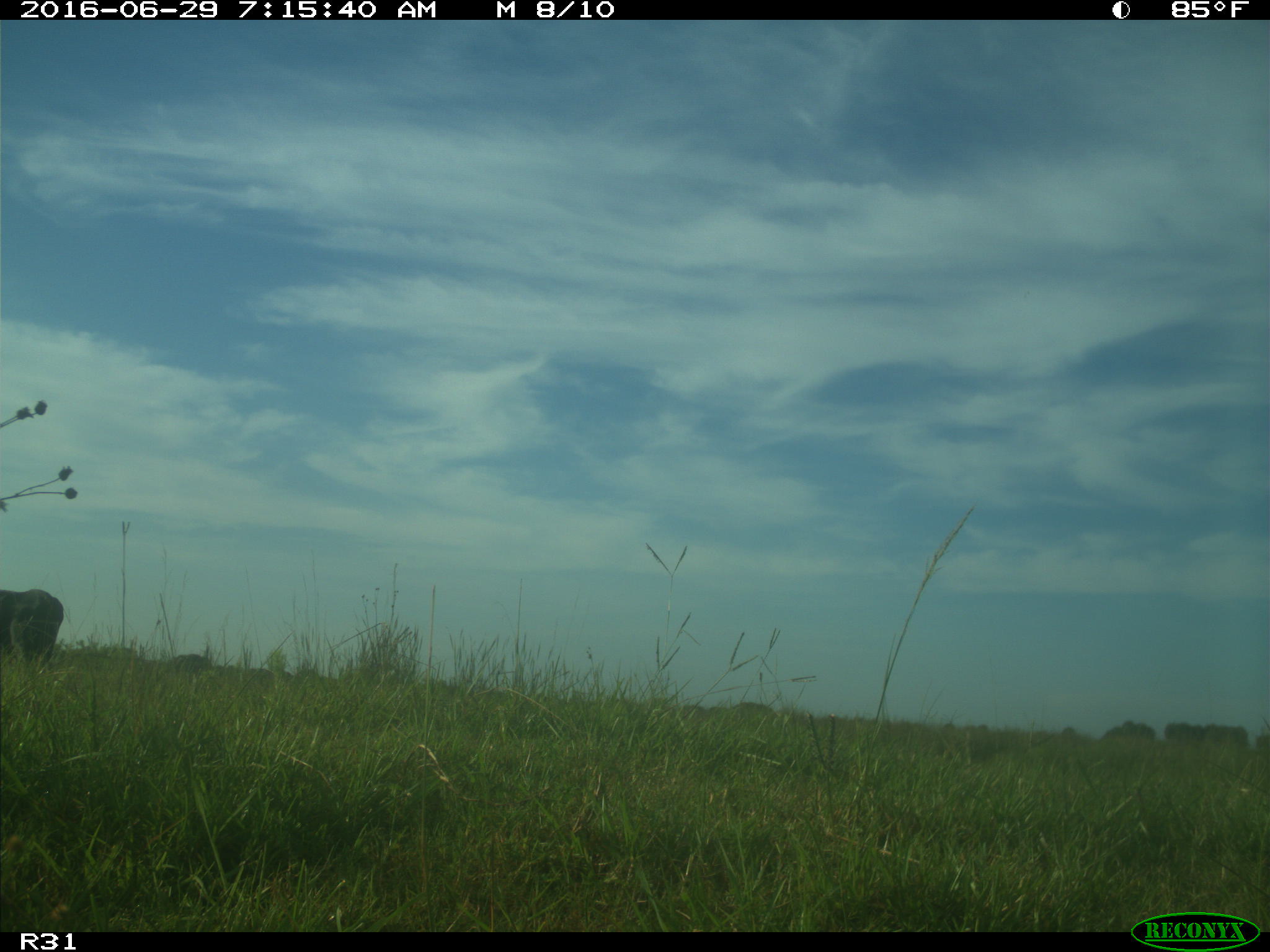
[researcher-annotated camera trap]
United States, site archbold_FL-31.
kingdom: Animalia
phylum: Chordata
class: Mammalia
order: Artiodactyla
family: Bovidae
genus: Bos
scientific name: Bos taurus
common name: domestic cow